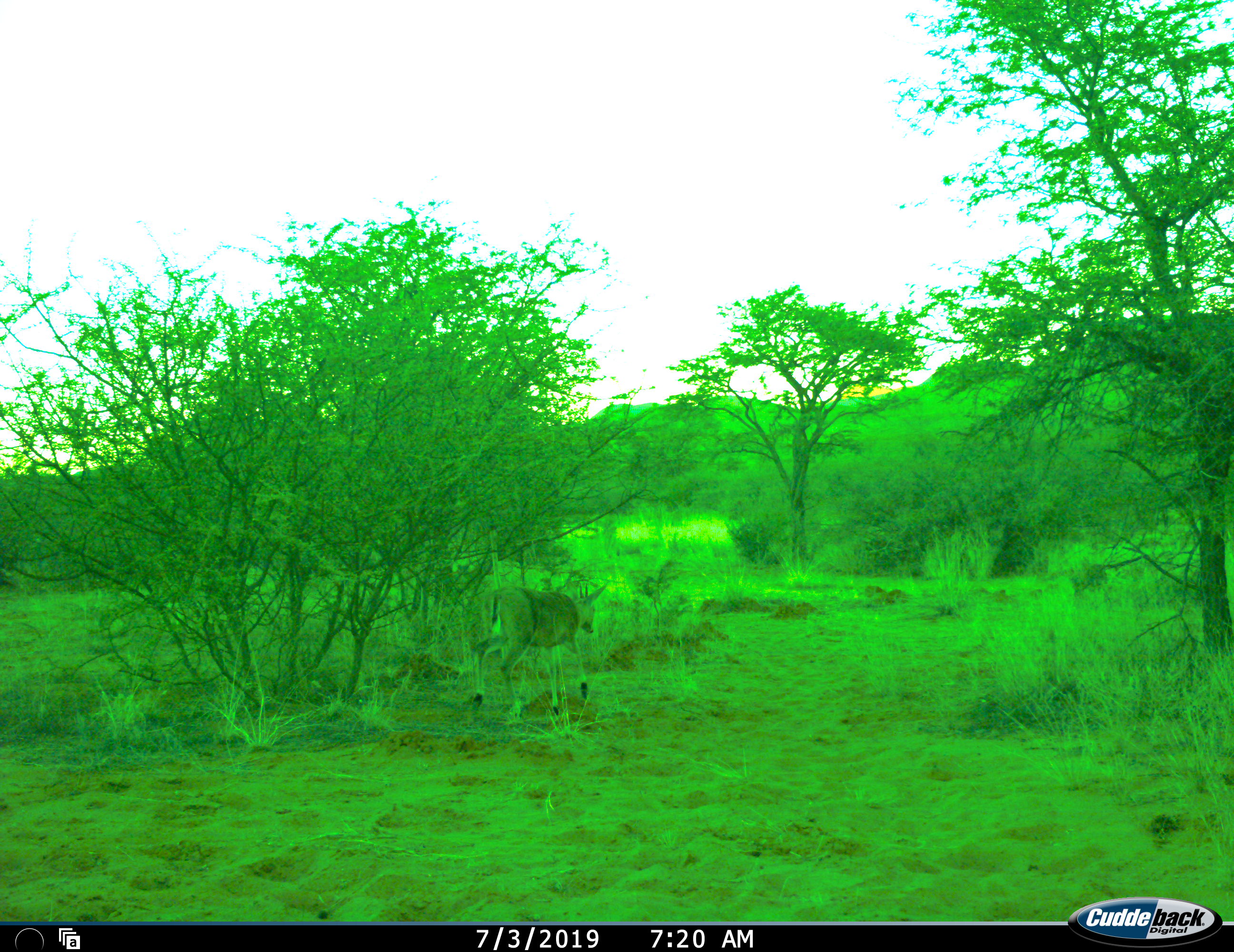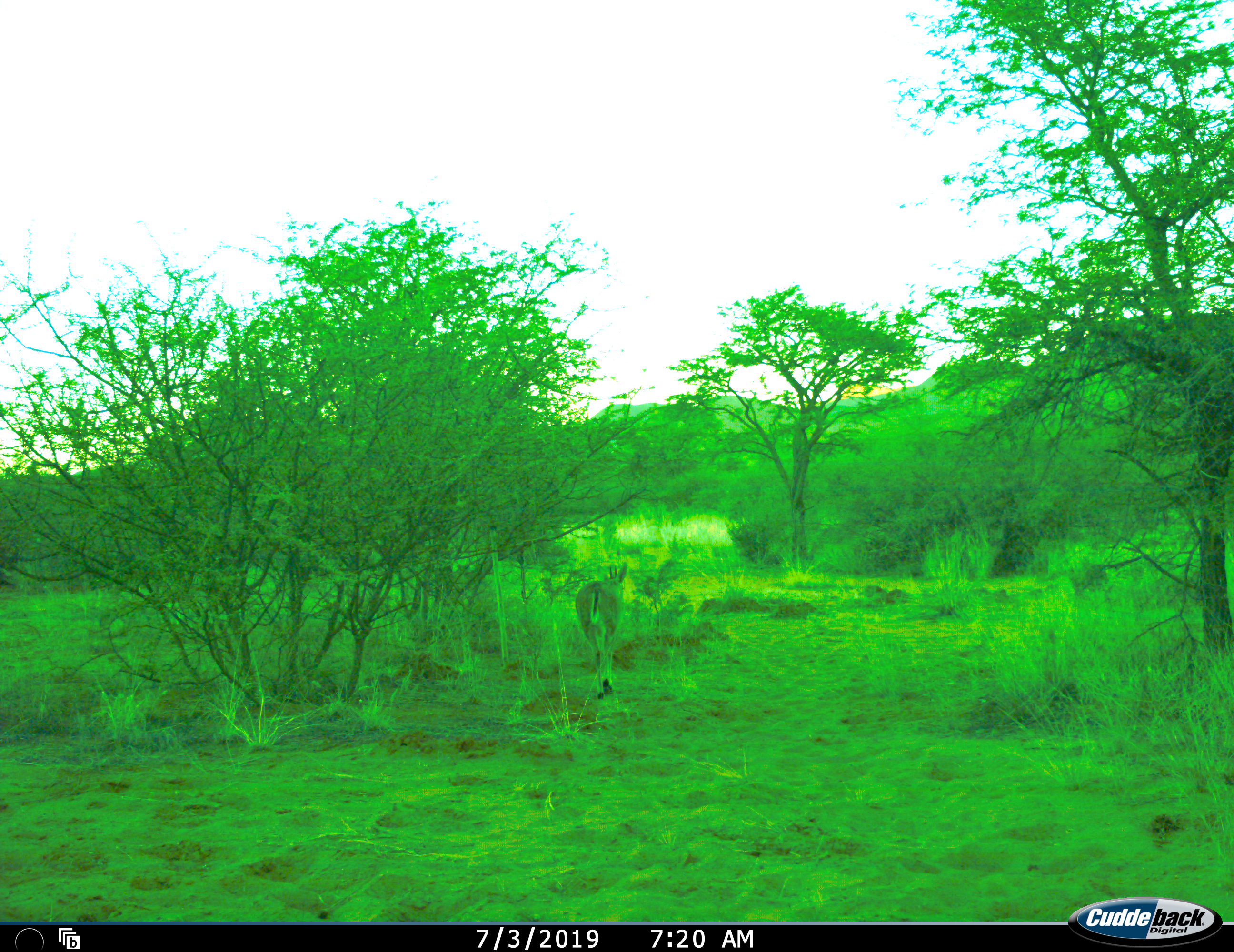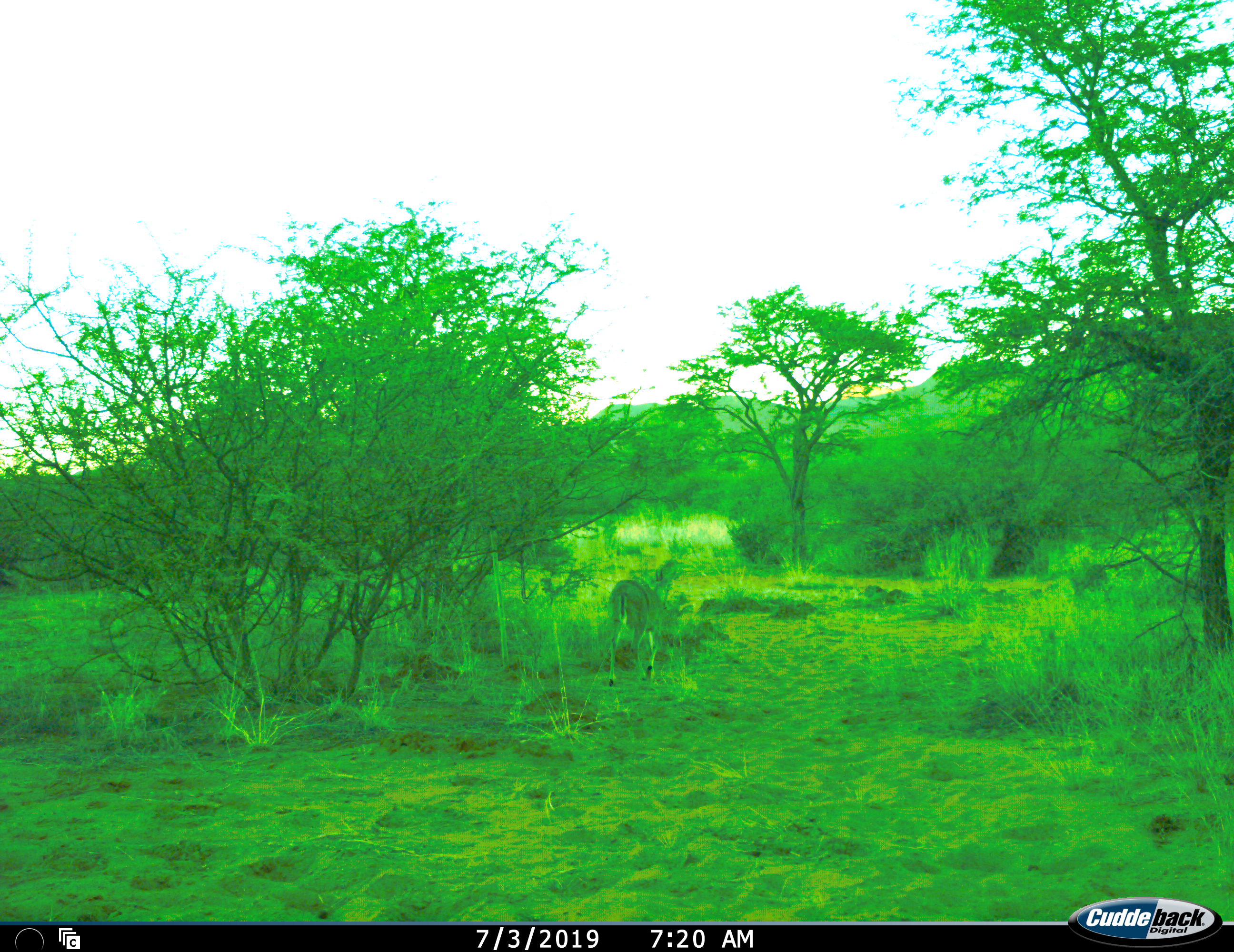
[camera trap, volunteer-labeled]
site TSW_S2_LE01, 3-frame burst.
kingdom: Animalia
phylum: Chordata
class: Mammalia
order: Artiodactyla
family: Bovidae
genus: Sylvicapra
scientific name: Sylvicapra grimmia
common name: common duiker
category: duikercommongrey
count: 1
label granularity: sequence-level